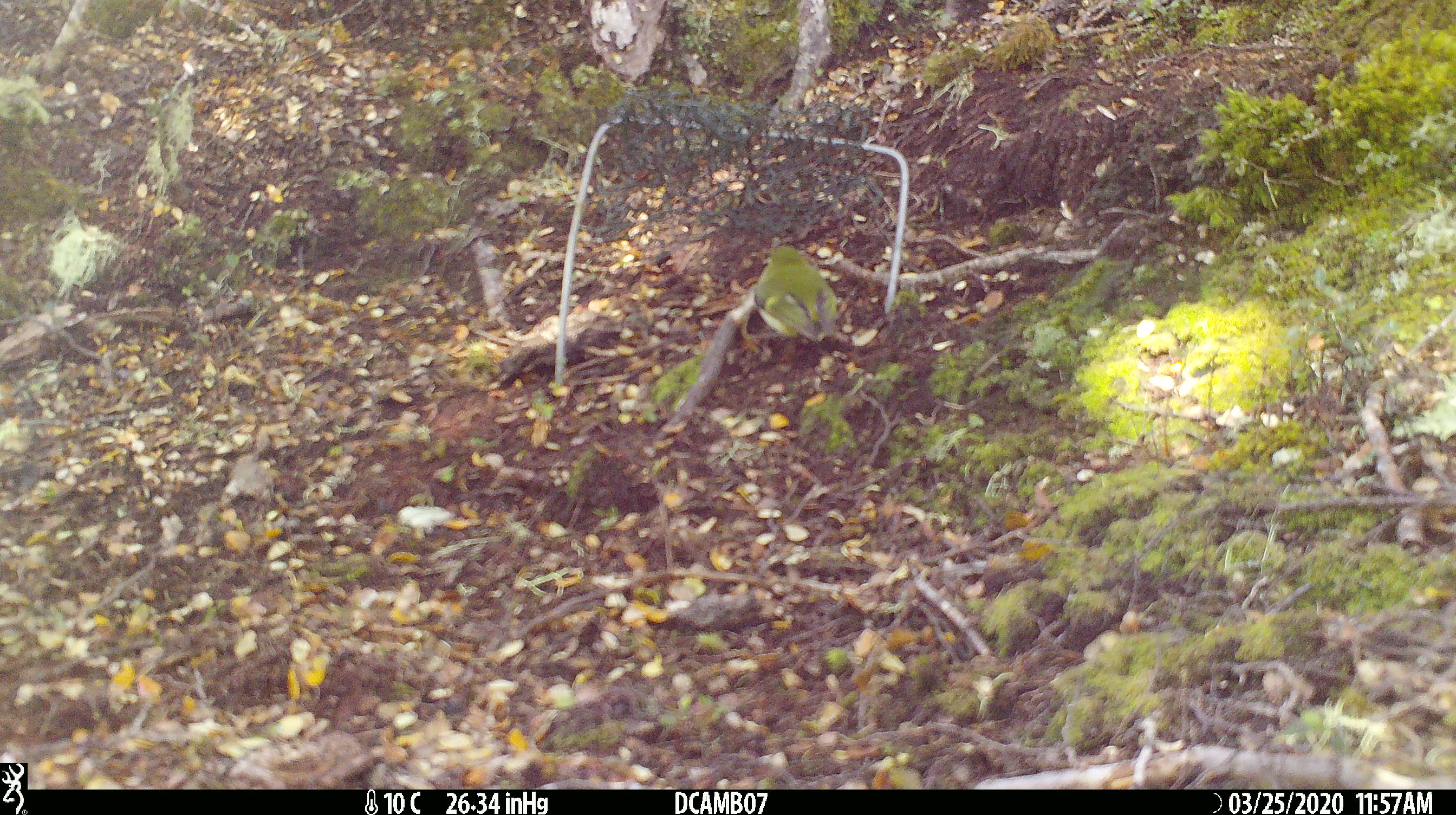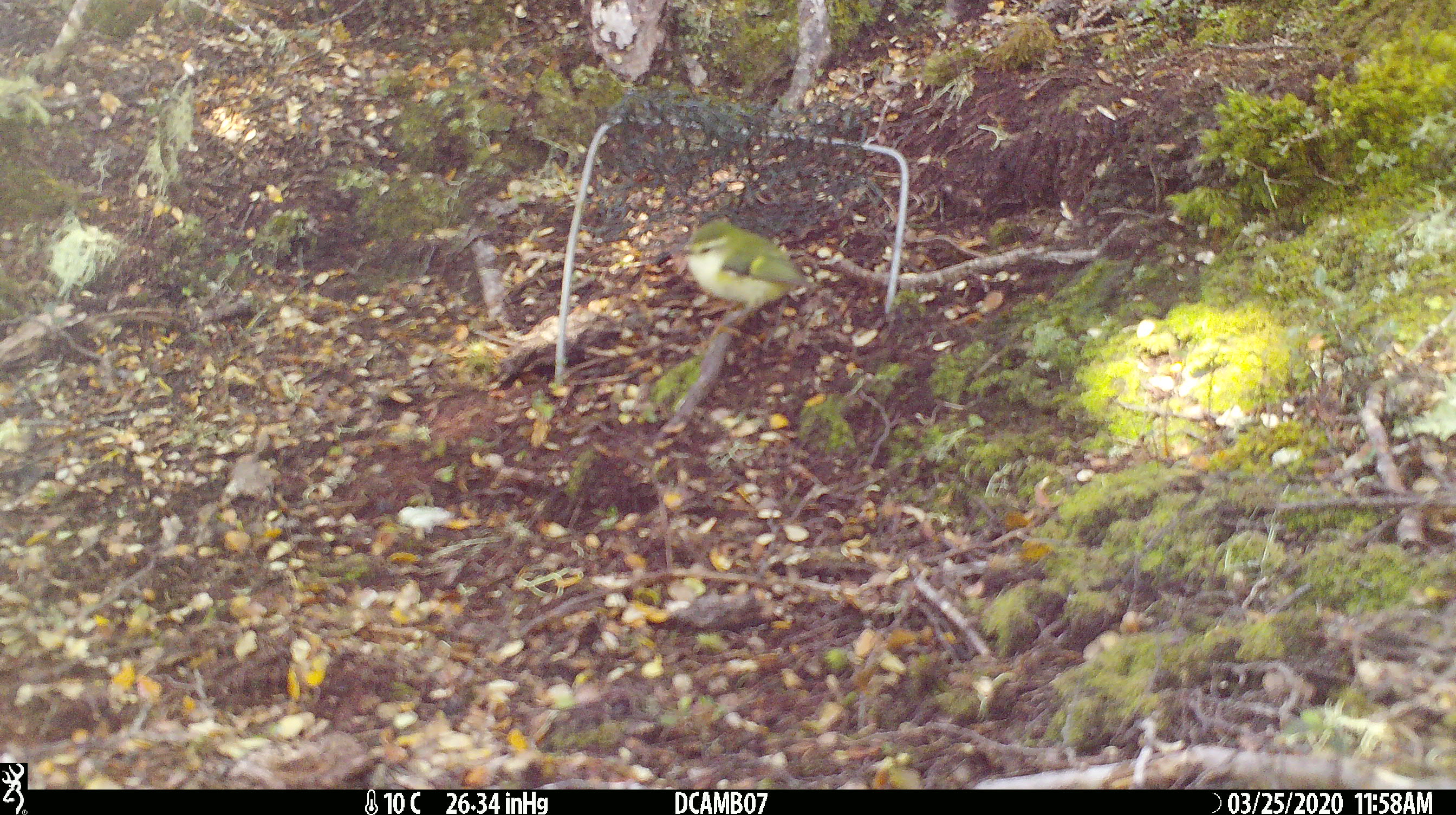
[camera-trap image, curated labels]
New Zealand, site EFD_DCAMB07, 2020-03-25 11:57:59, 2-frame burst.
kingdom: Animalia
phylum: Chordata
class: Aves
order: Passeriformes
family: Acanthisittidae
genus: Acanthisitta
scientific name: Acanthisitta chloris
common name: rifleman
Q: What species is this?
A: Rifleman (Acanthisitta chloris).